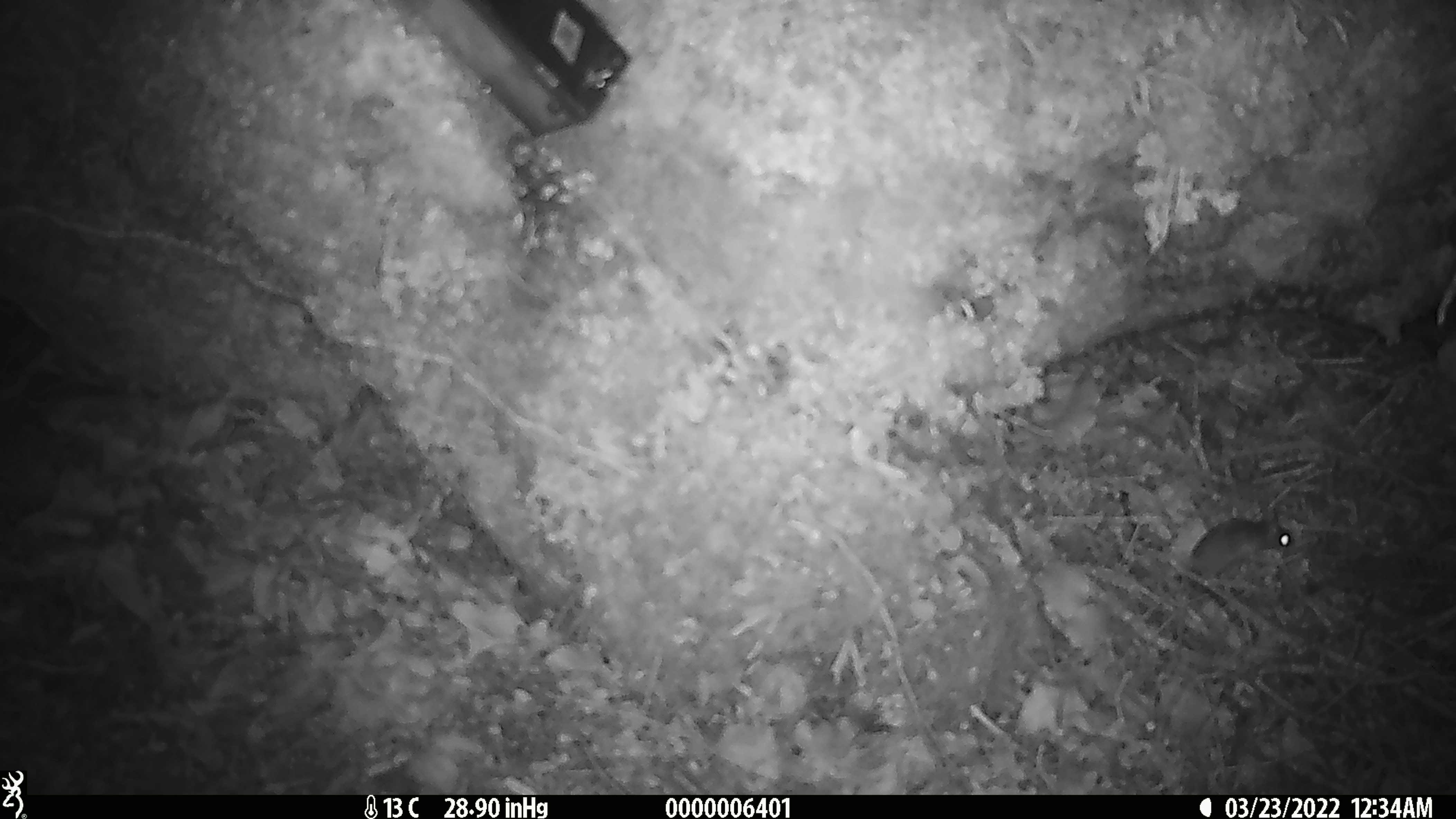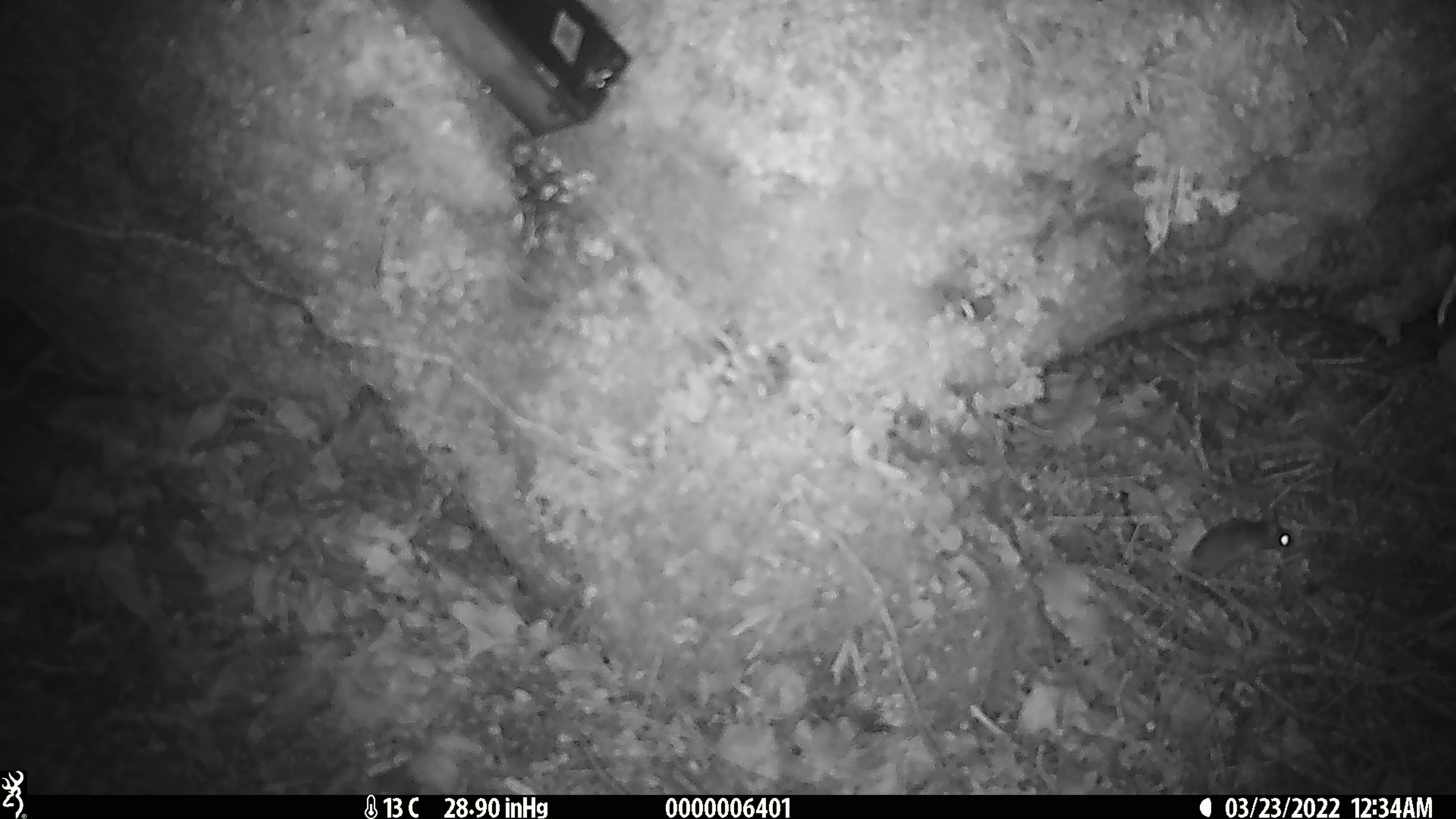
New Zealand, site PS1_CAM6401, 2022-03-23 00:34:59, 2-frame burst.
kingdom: Animalia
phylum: Chordata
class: Mammalia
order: Rodentia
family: Muridae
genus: Mus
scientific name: Mus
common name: mouse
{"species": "mouse (Mus)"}